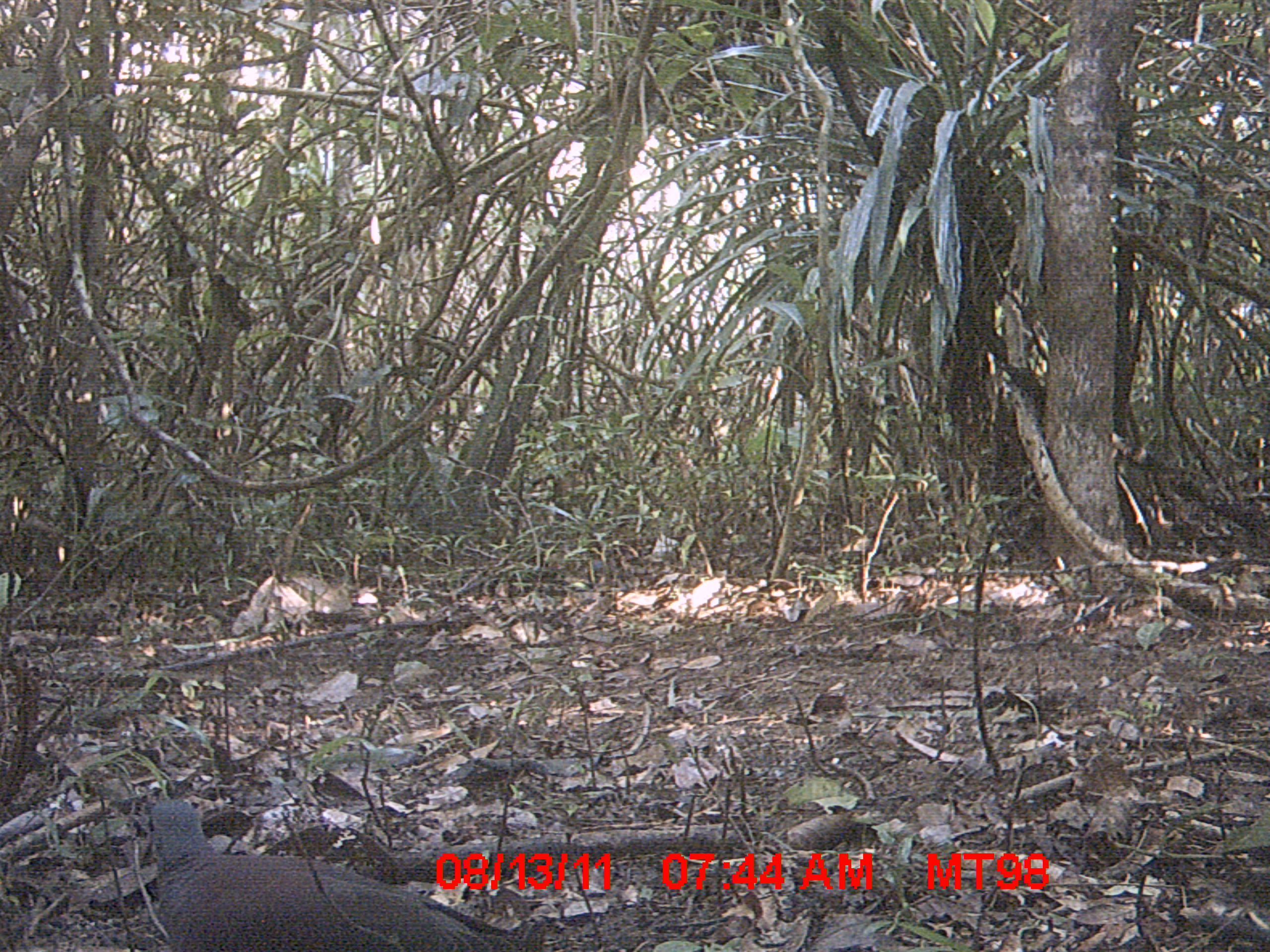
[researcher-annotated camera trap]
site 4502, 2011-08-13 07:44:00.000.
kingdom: Animalia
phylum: Chordata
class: Aves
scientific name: Aves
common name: bird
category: unknown bird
Unknown bird (bird) (Aves), count 1.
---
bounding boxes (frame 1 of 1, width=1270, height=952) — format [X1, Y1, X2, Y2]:
unknown bird: [150, 798, 517, 952]